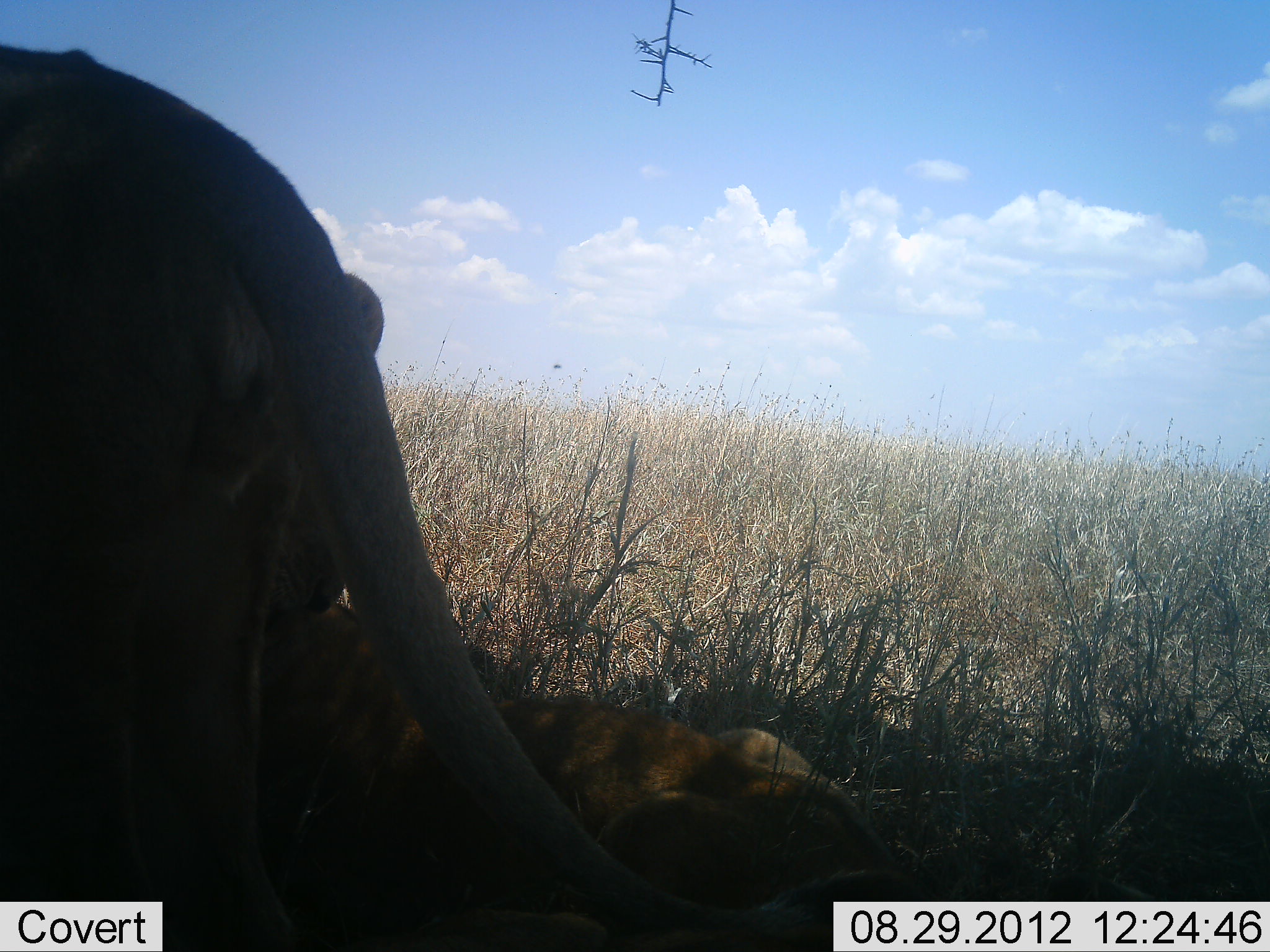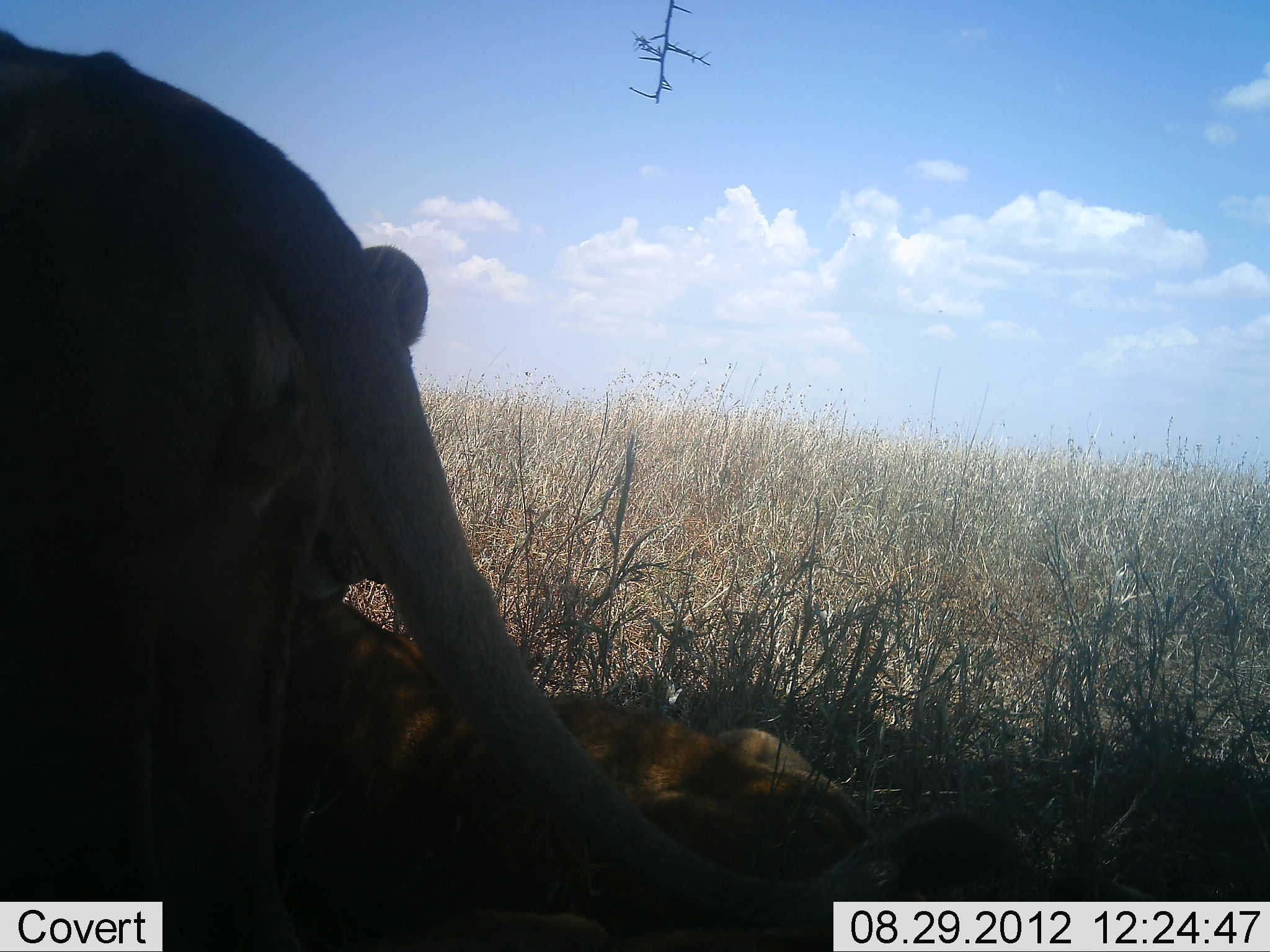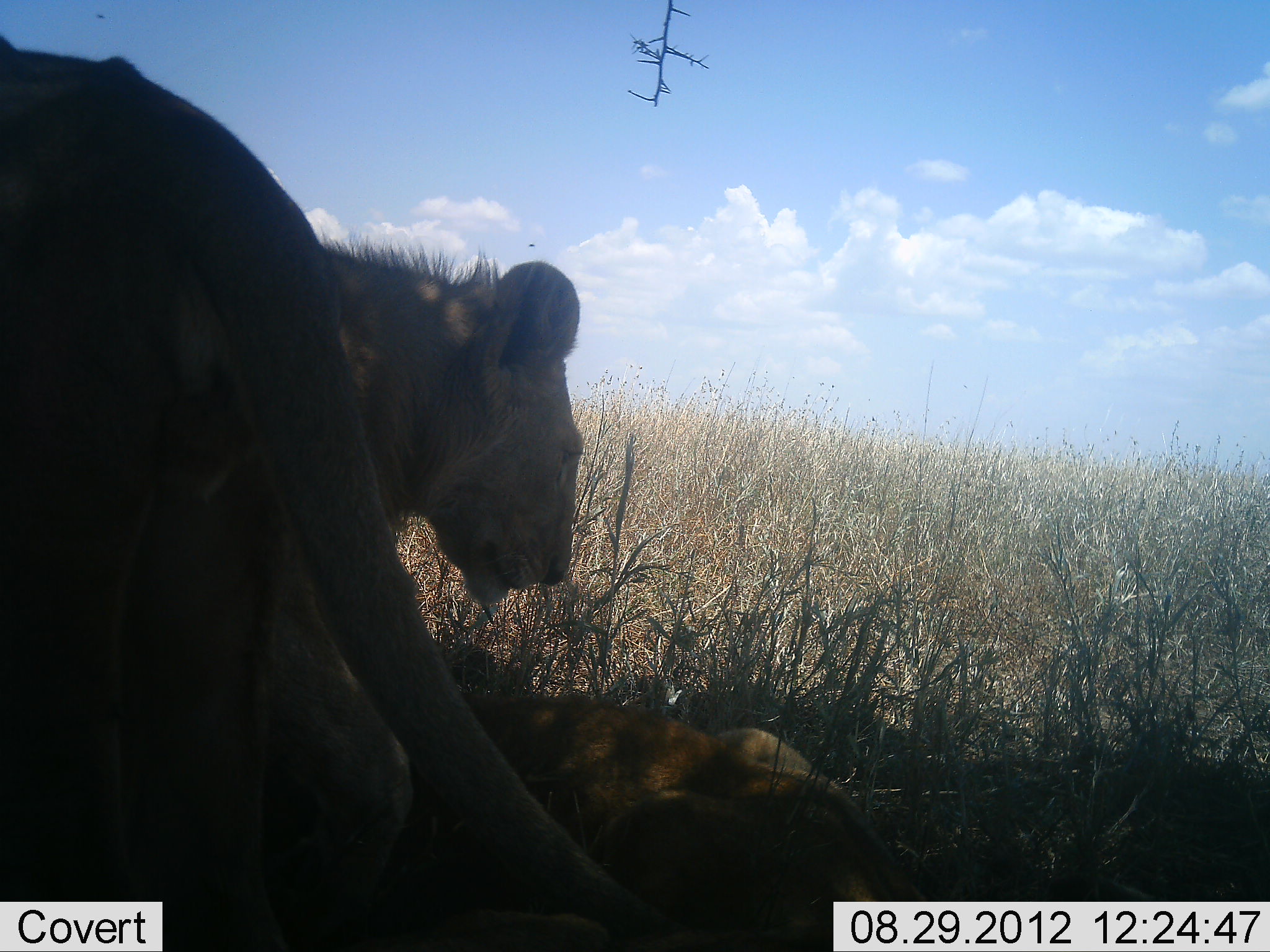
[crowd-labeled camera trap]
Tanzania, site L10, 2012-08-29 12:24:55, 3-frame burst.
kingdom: Animalia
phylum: Chordata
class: Mammalia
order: Carnivora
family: Felidae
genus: Panthera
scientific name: Panthera leo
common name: lion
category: lionfemale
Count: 2.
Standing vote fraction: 50%.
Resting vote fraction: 90%.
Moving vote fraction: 20%.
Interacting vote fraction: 20%.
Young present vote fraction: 20%.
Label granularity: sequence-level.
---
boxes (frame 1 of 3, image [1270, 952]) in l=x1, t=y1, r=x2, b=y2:
animal: l=1, t=45, r=948, b=952; l=487, t=695, r=921, b=943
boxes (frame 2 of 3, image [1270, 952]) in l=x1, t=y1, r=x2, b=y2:
animal: l=1, t=28, r=1039, b=952; l=249, t=597, r=886, b=951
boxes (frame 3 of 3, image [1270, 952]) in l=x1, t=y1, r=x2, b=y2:
animal: l=1, t=29, r=839, b=952; l=251, t=235, r=585, b=952; l=265, t=692, r=931, b=952